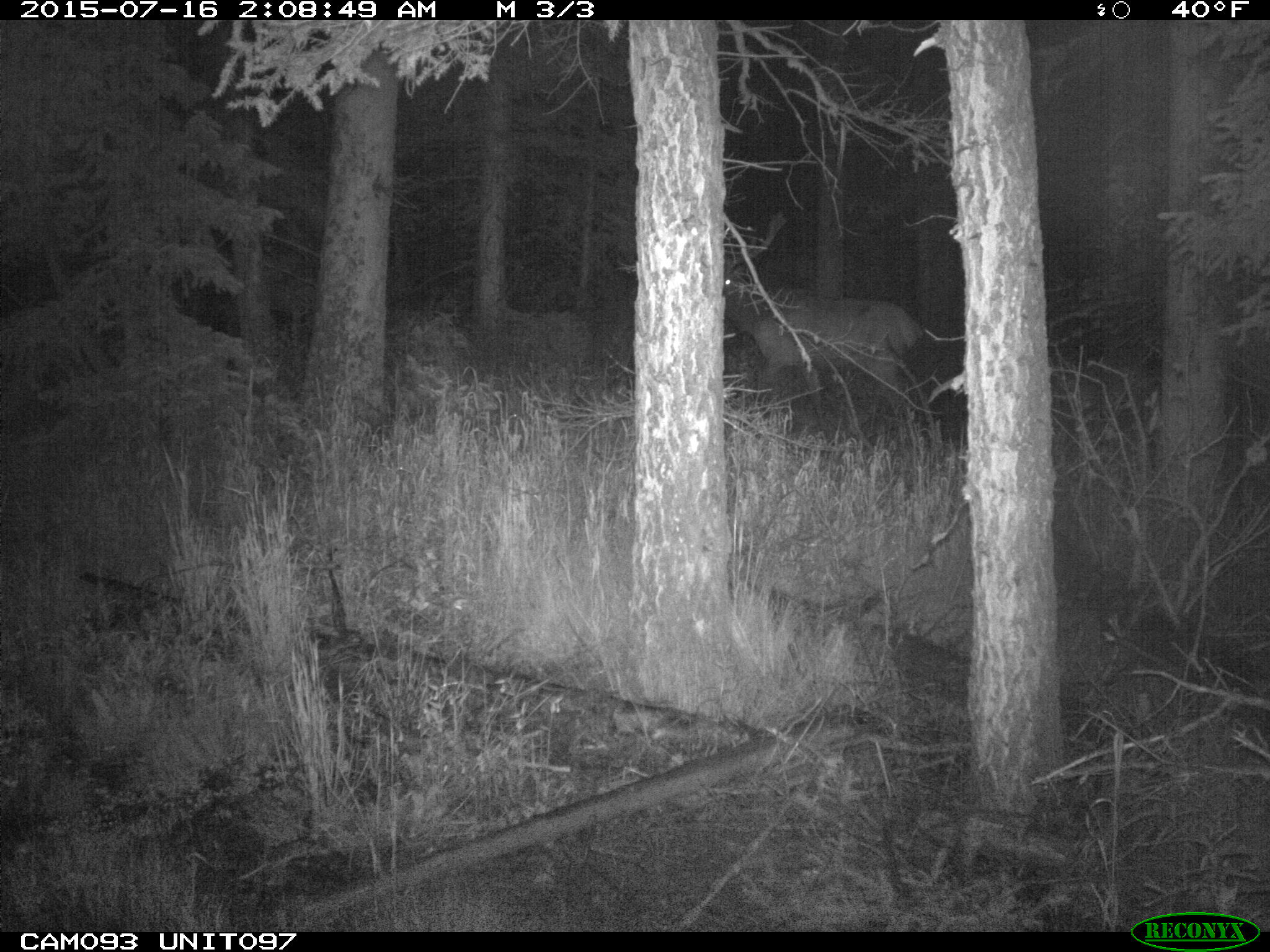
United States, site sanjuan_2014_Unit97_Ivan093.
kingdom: Animalia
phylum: Chordata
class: Mammalia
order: Artiodactyla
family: Cervidae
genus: Cervus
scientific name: Cervus elaphus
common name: red deer